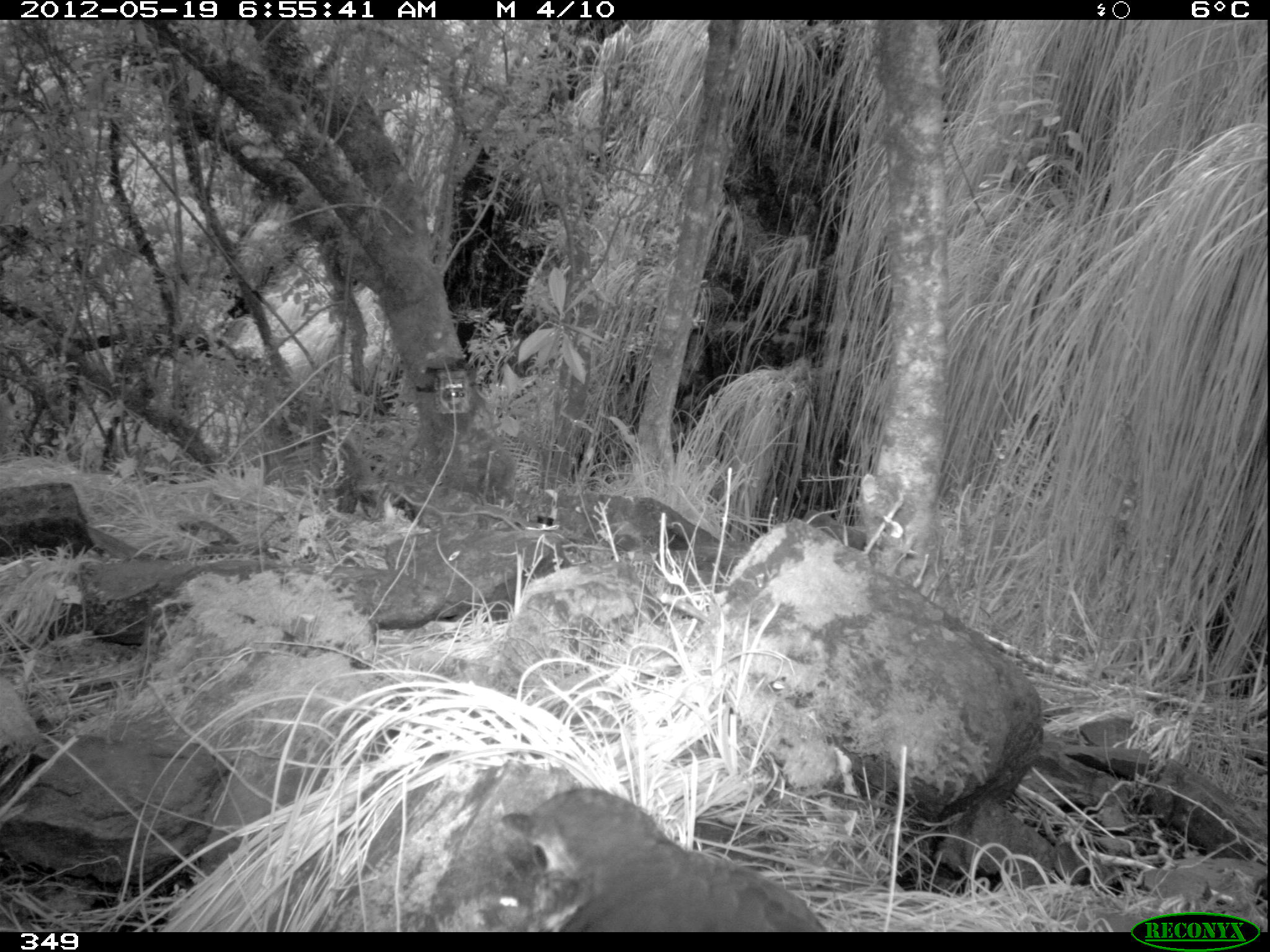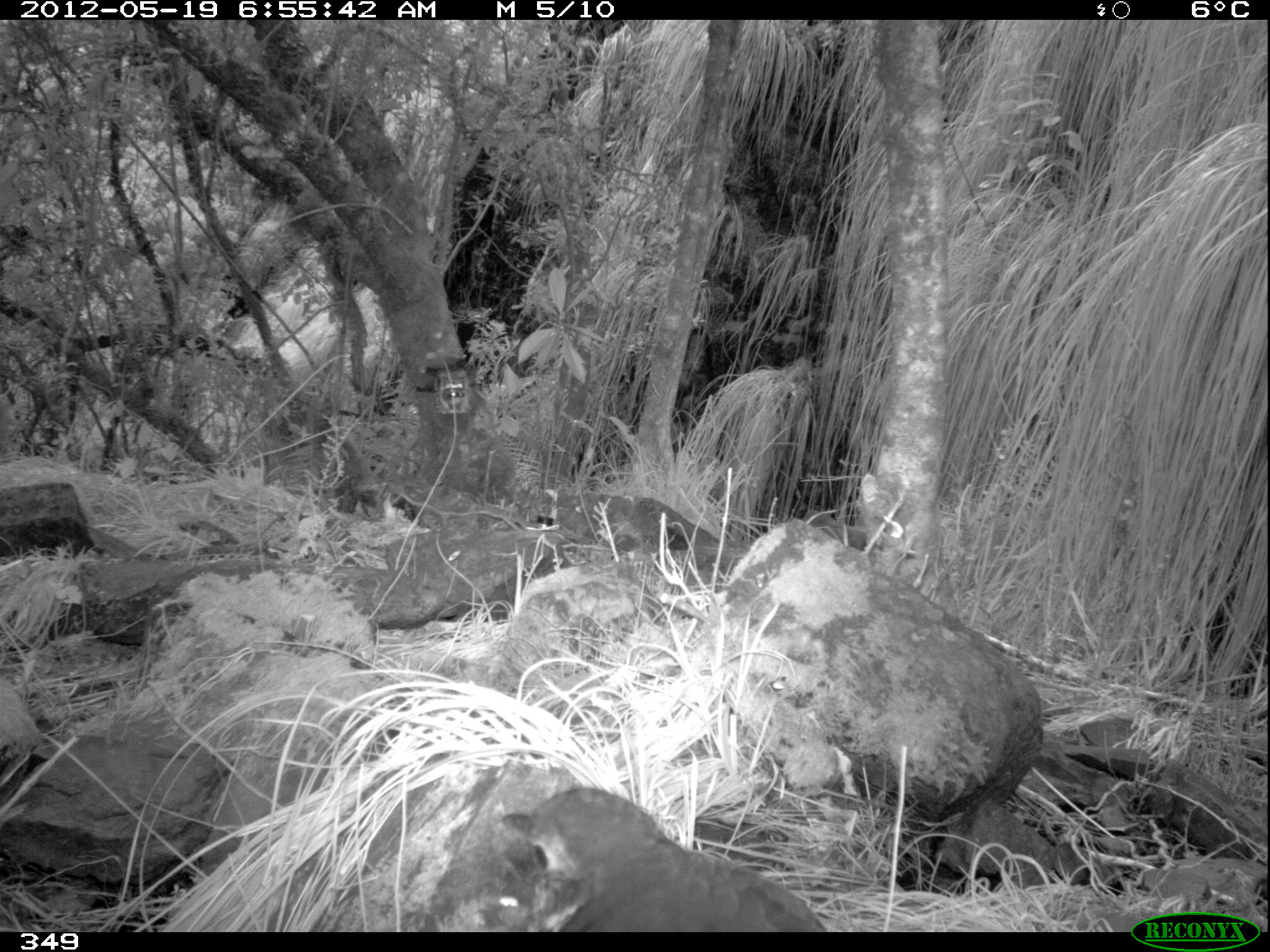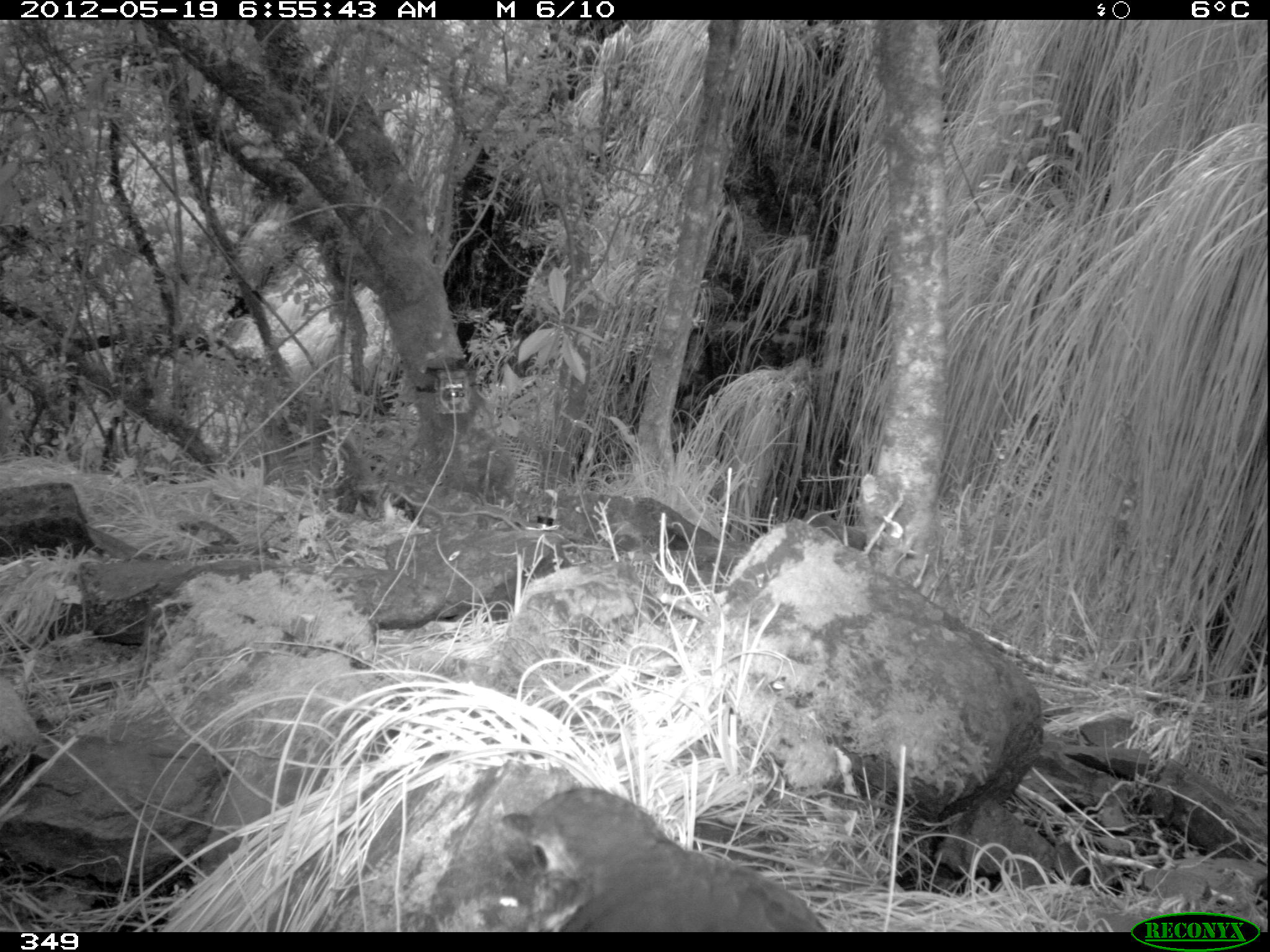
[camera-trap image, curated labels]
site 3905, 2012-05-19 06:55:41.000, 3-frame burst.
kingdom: Animalia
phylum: Chordata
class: Aves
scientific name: Aves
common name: bird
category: unknown bird